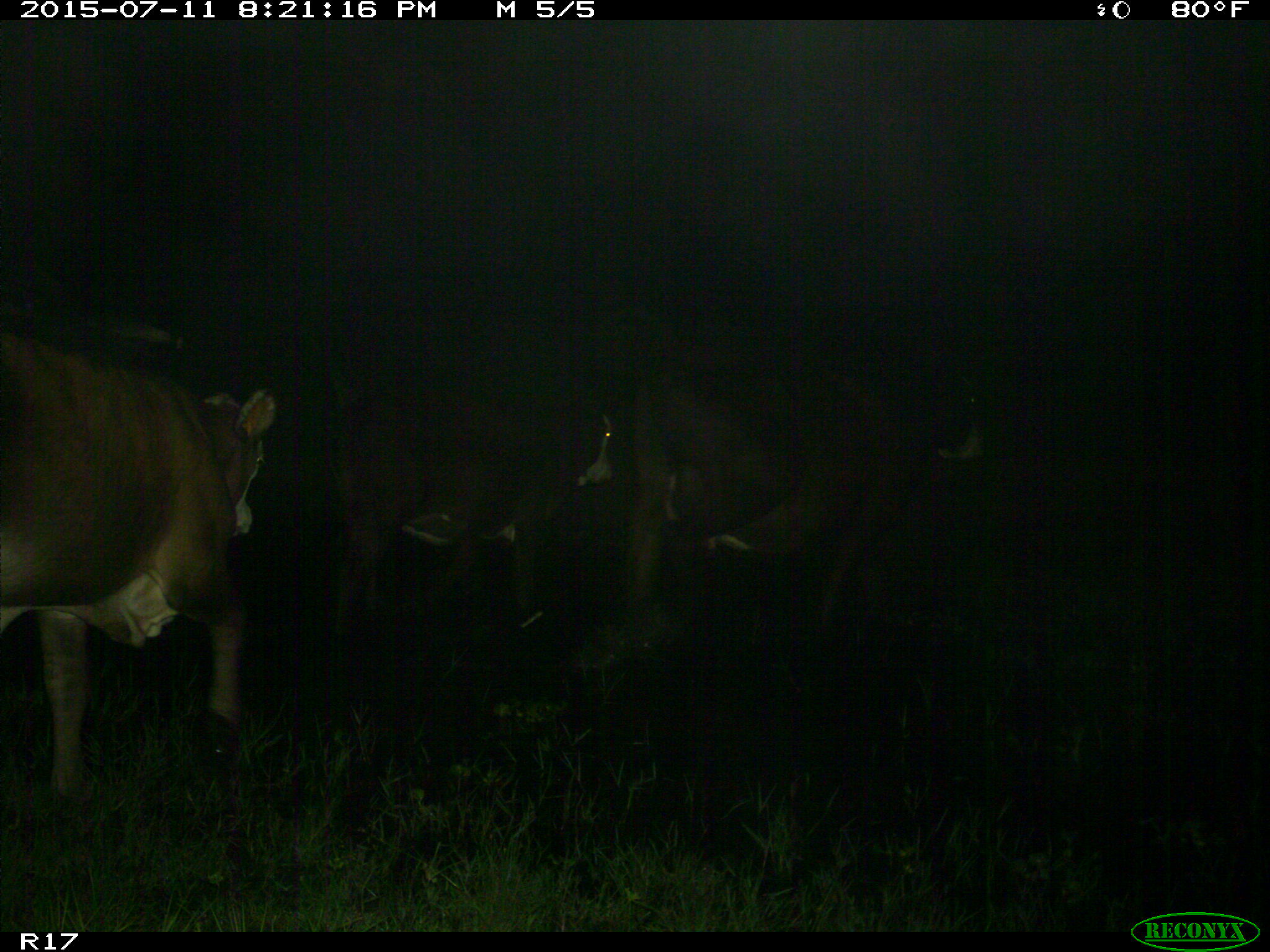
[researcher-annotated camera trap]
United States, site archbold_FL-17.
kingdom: Animalia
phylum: Chordata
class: Mammalia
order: Artiodactyla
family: Bovidae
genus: Bos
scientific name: Bos taurus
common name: domestic cow